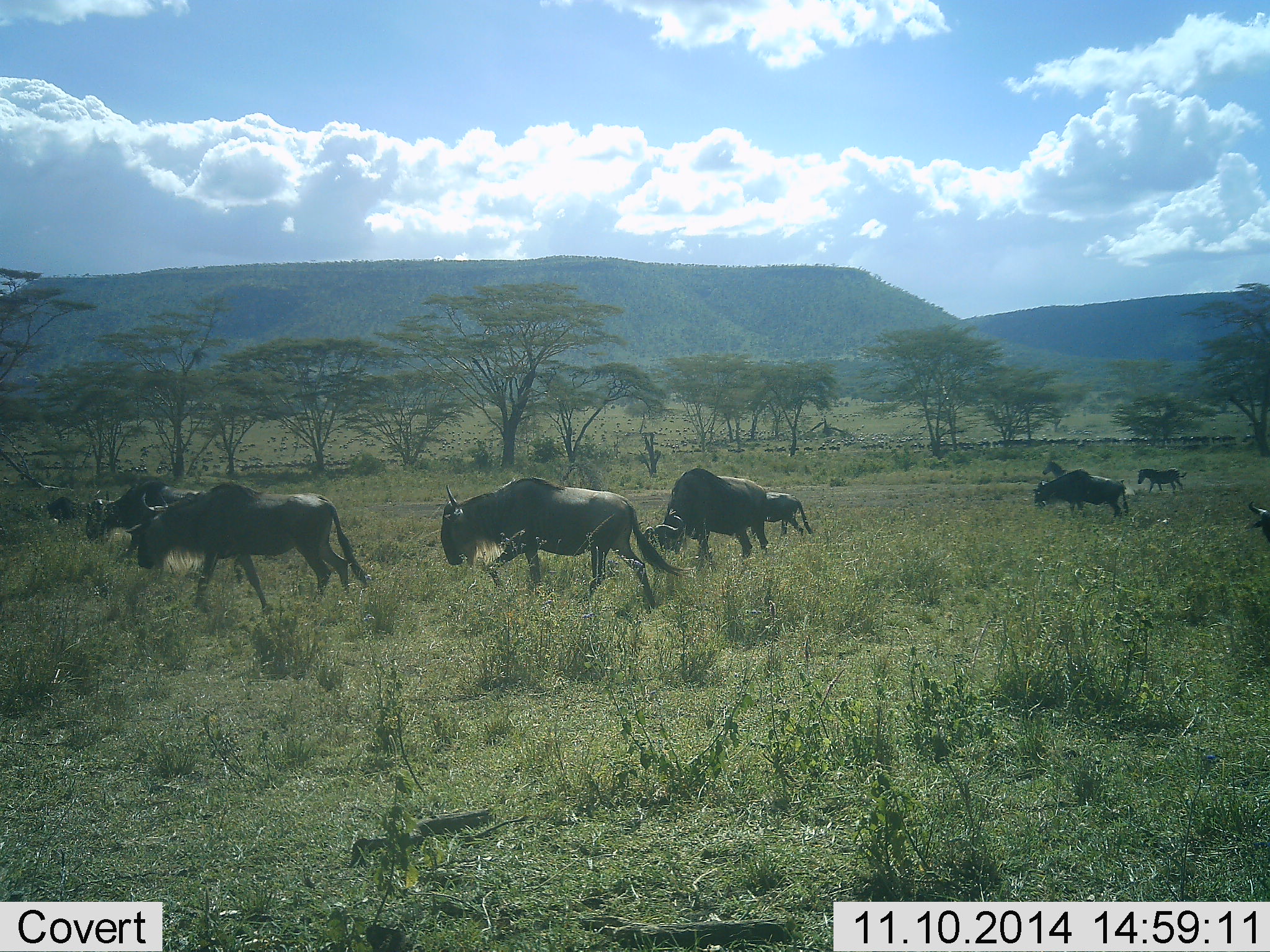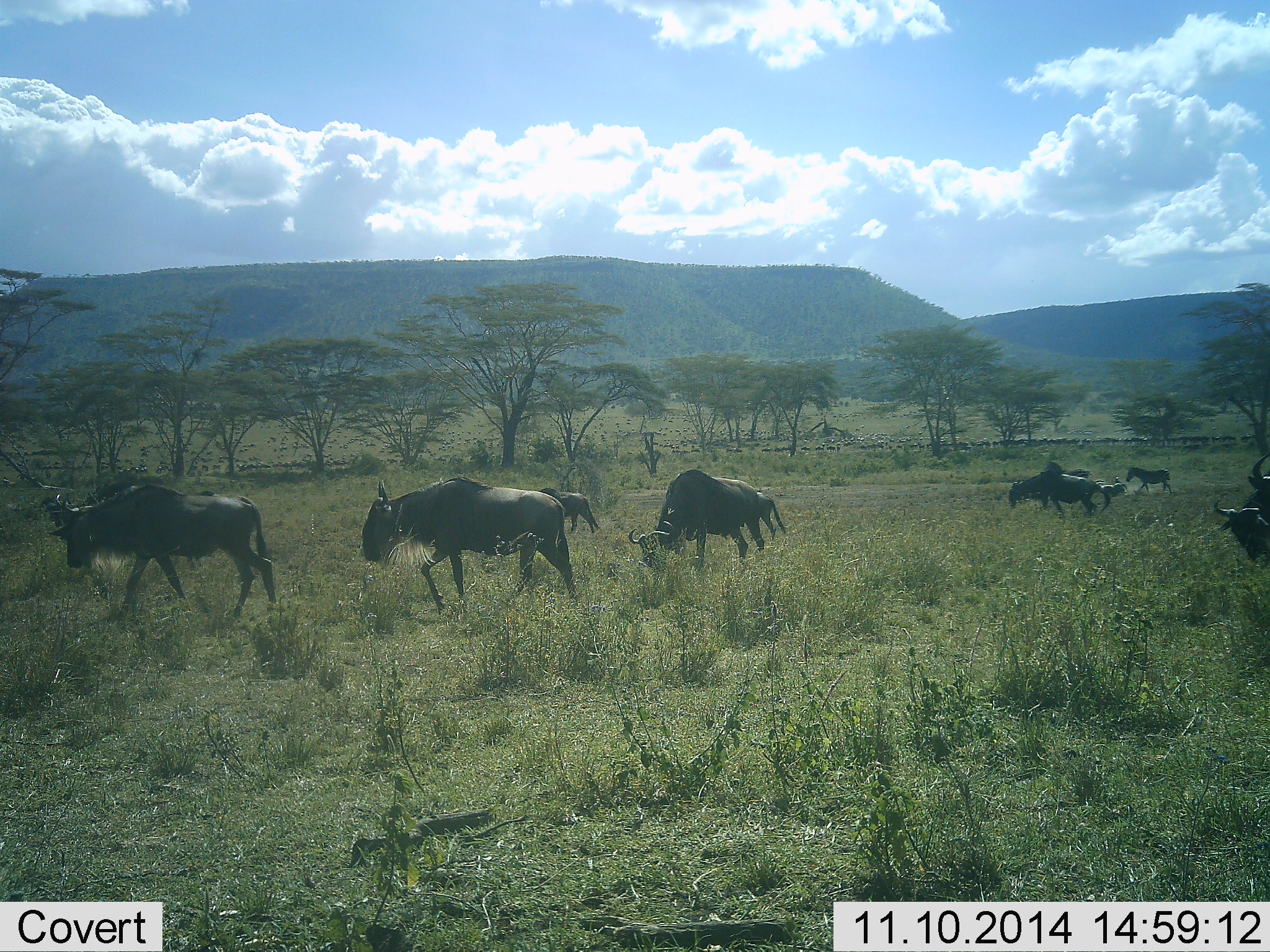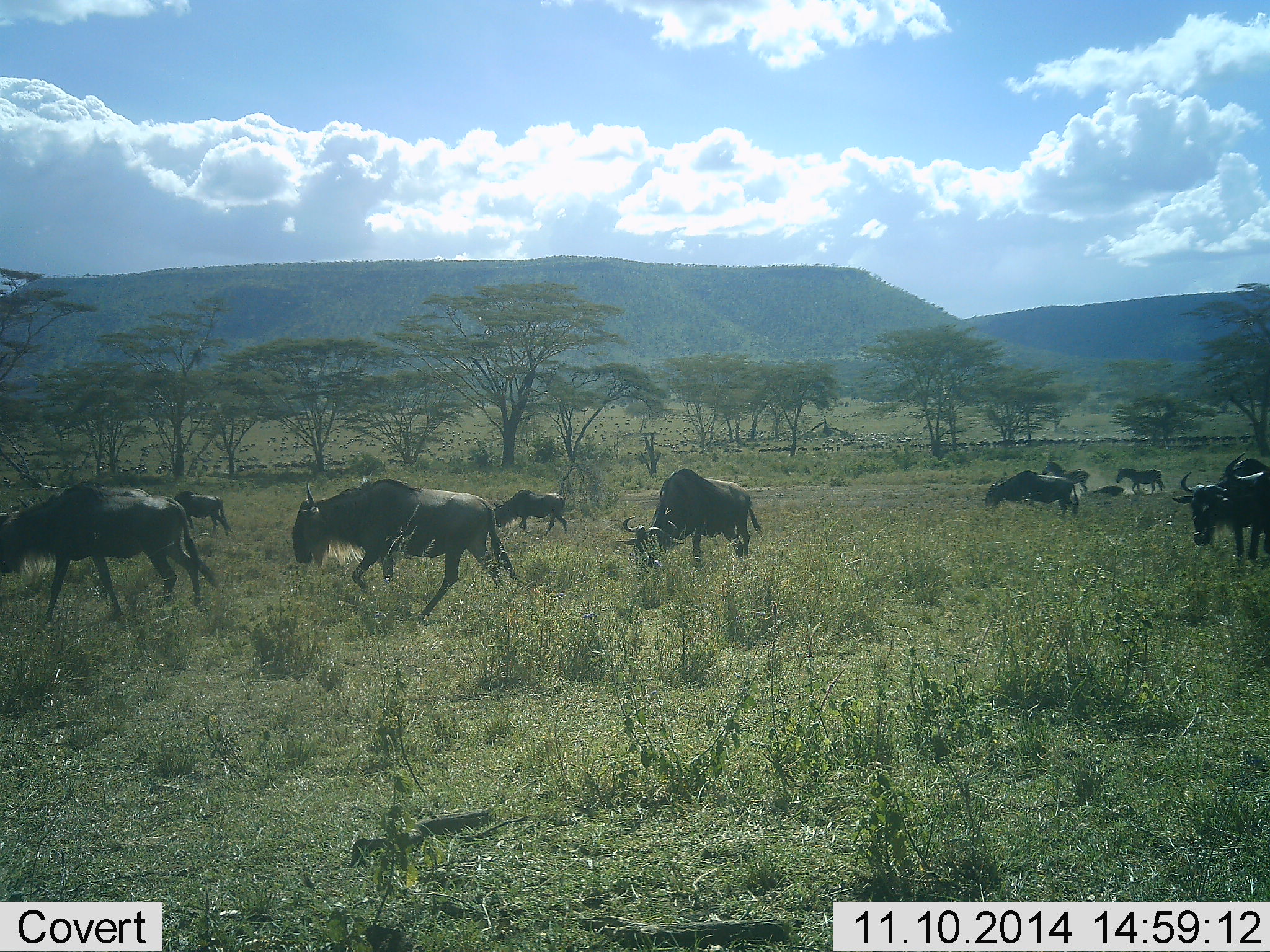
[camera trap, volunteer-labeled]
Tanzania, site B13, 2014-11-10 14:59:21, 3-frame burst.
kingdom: Animalia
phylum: Chordata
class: Mammalia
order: Artiodactyla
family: Bovidae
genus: Connochaetes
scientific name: Connochaetes taurinus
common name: blue wildebeest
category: wildebeest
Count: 10.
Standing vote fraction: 0%.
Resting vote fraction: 0%.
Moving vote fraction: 100%.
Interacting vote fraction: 6%.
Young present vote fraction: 6%.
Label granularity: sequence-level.